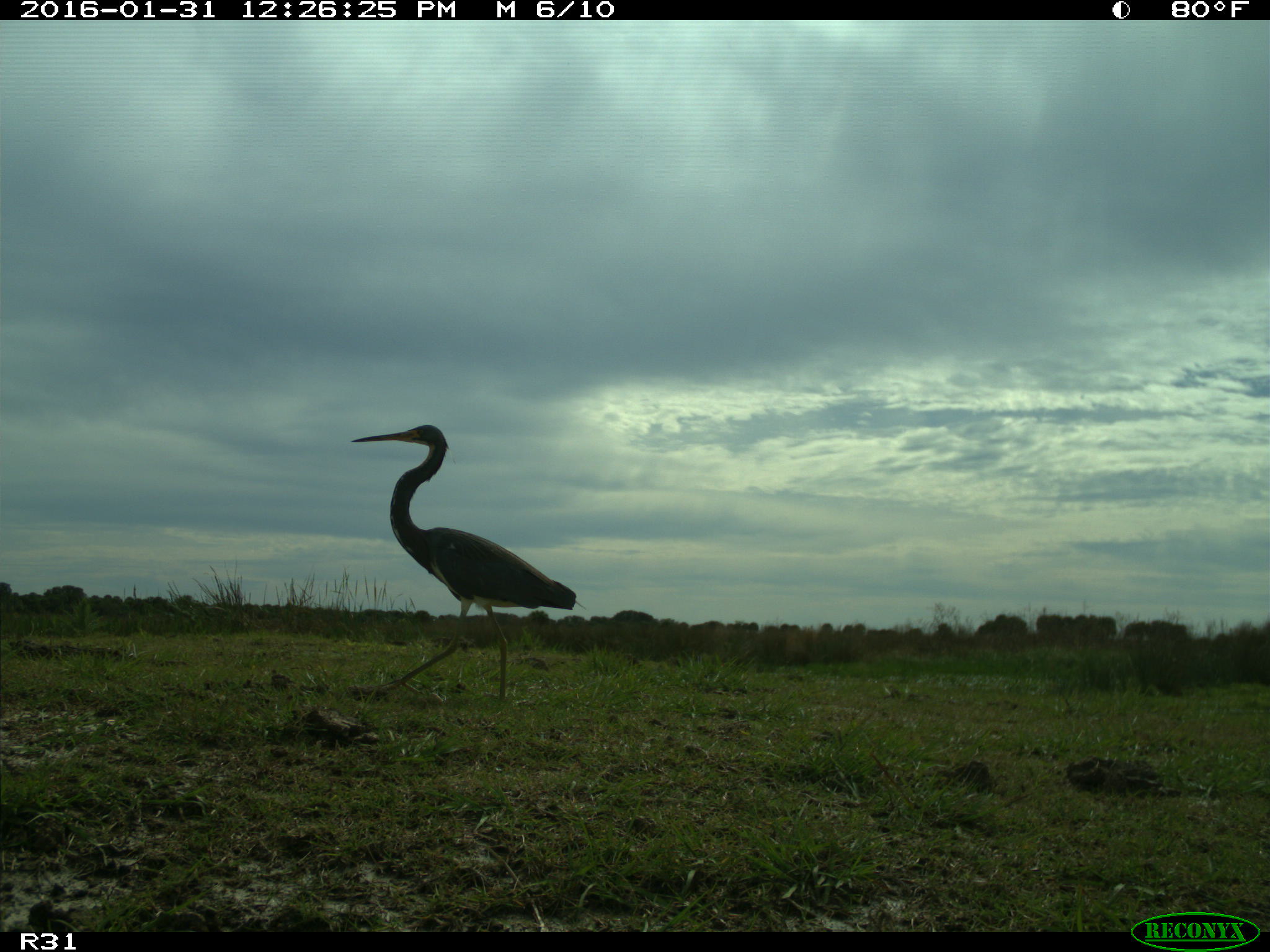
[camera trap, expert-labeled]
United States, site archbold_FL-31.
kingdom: Animalia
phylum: Chordata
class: Aves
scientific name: Aves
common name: birds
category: unidentified bird